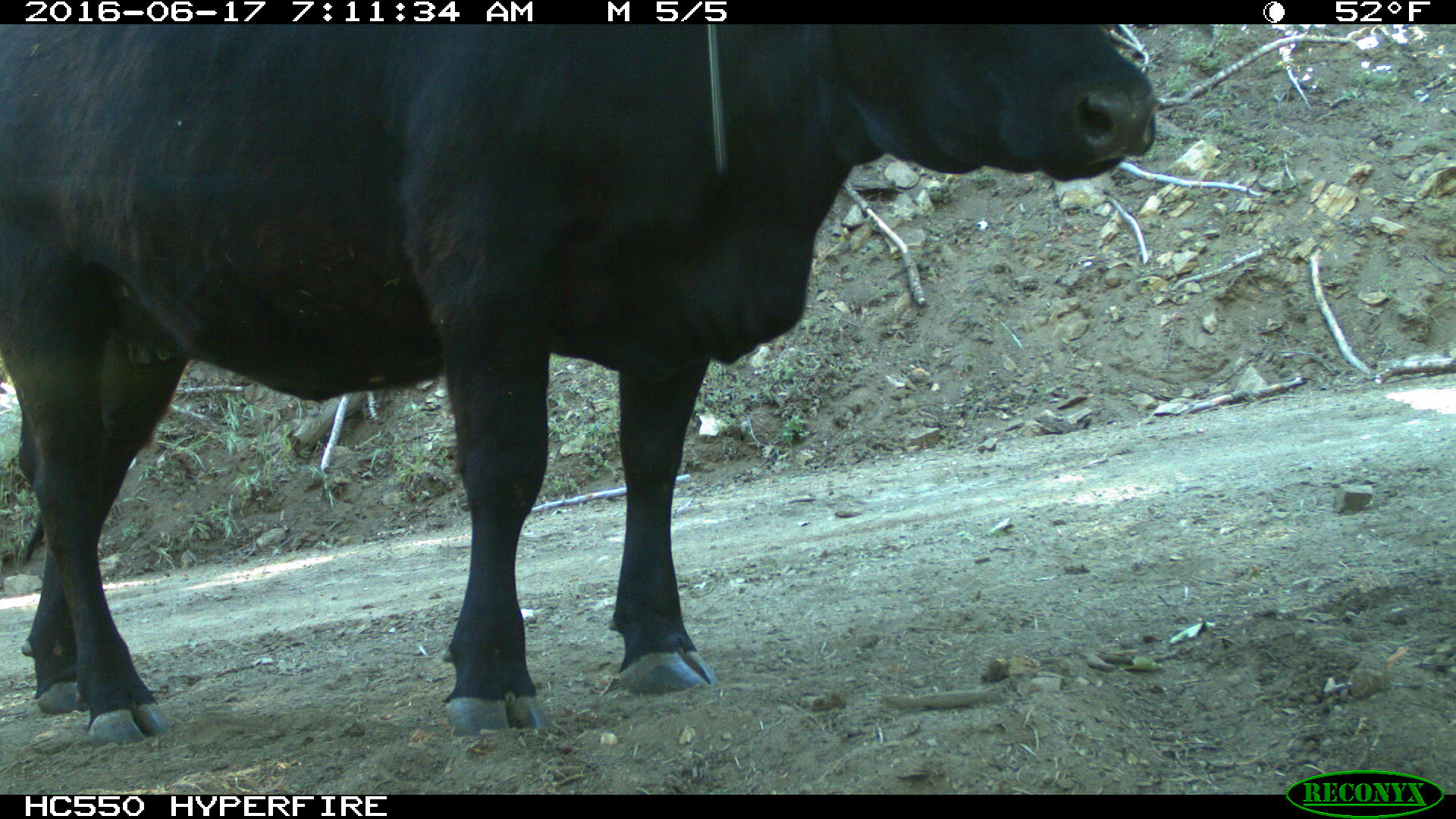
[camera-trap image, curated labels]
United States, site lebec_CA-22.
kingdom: Animalia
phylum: Chordata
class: Mammalia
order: Artiodactyla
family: Bovidae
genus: Bos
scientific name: Bos taurus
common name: domestic cow